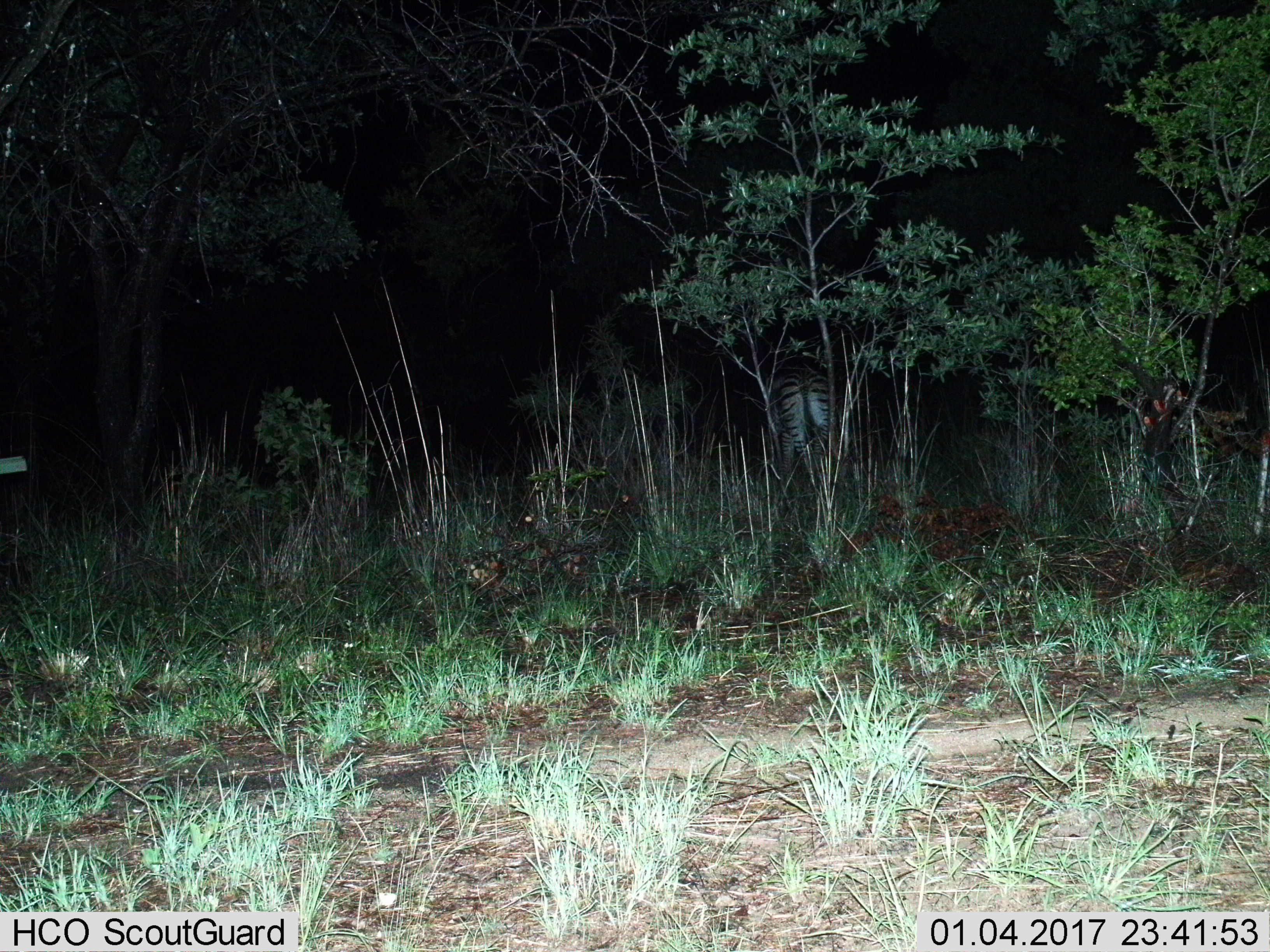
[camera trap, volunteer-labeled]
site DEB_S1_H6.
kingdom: Animalia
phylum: Chordata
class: Mammalia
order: Perissodactyla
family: Equidae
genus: Equus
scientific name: Equus quagga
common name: plains zebra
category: zebraplains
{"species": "zebraplains (plains zebra) (Equus quagga)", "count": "1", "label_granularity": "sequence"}